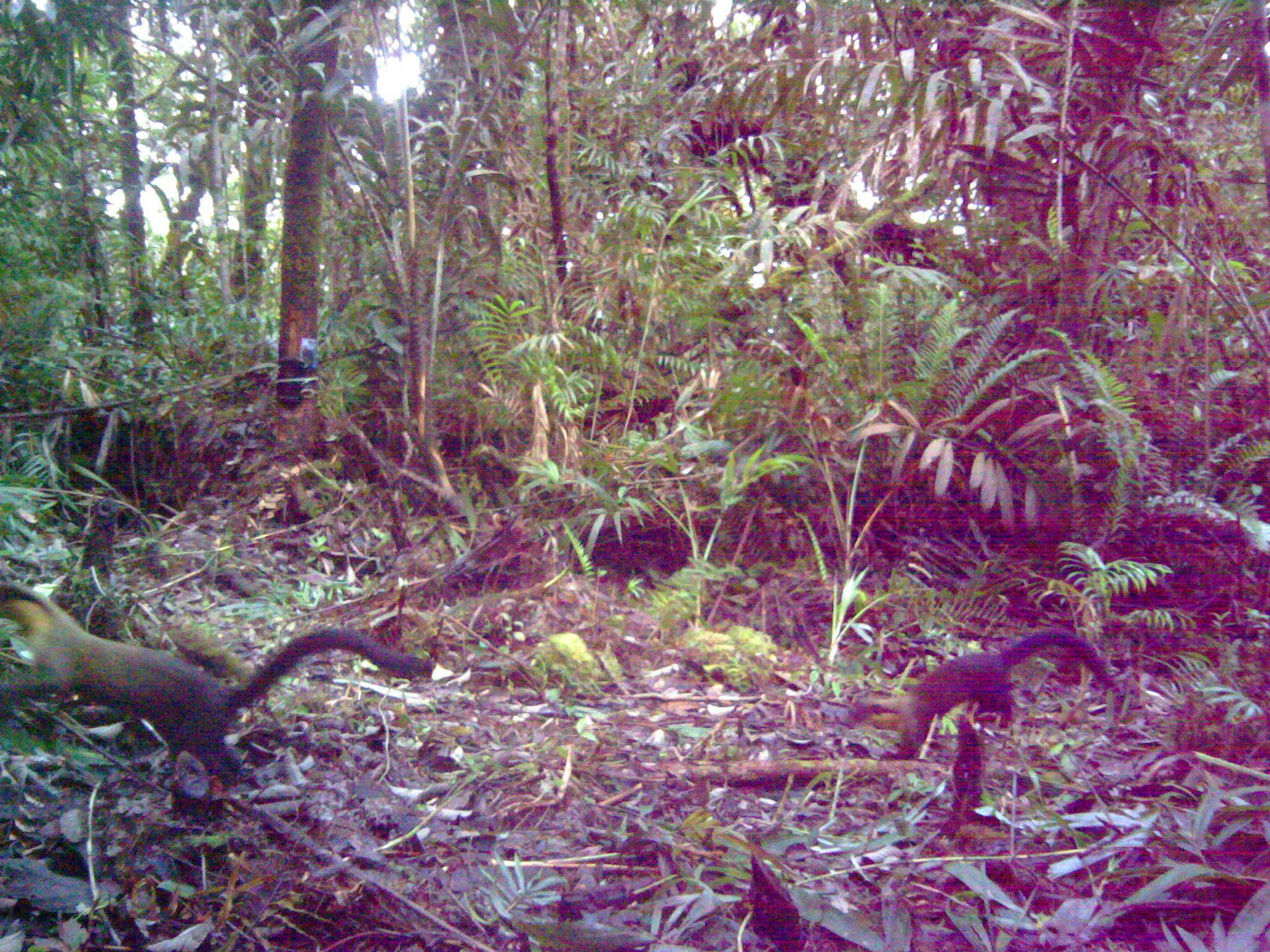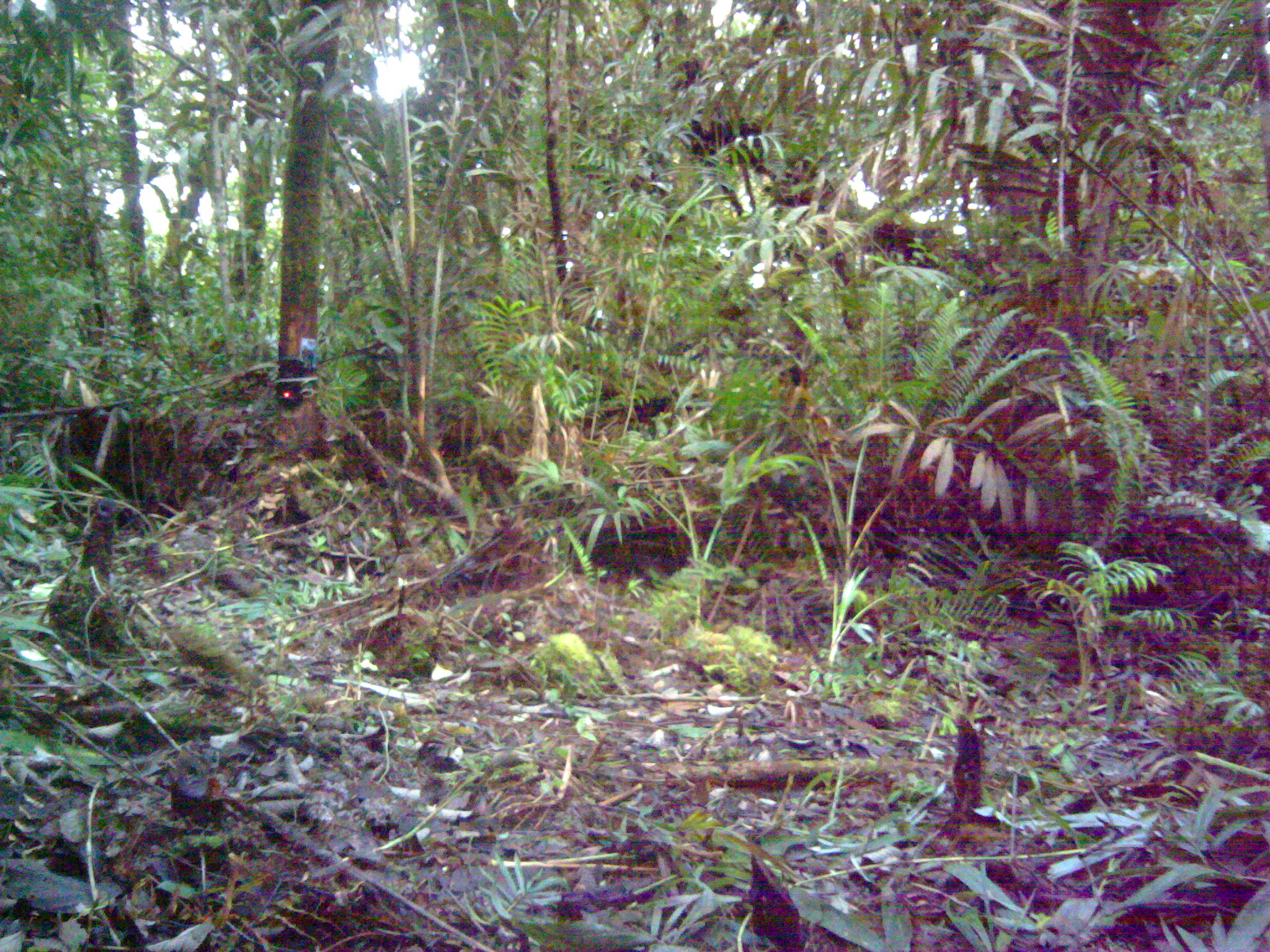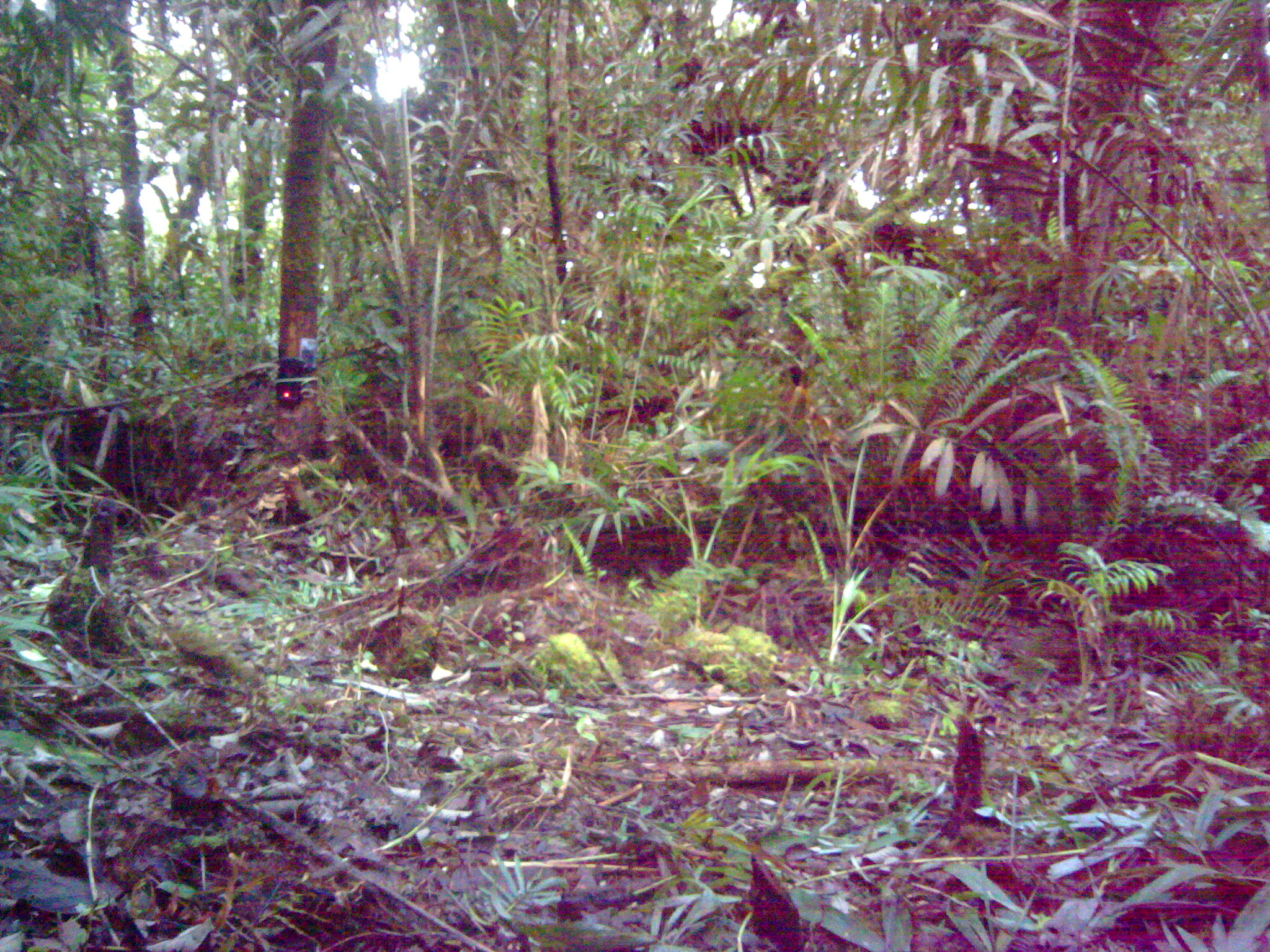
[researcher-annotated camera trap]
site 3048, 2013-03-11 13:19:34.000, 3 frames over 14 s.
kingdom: Animalia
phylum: Chordata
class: Mammalia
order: Carnivora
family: Mustelidae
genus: Martes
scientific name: Martes flavigula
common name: yellow-throated marten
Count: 1.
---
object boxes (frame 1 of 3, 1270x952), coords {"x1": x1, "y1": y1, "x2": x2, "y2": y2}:
martes flavigula: {"x1": 0, "y1": 578, "x2": 433, "y2": 789}; {"x1": 838, "y1": 625, "x2": 1119, "y2": 763}